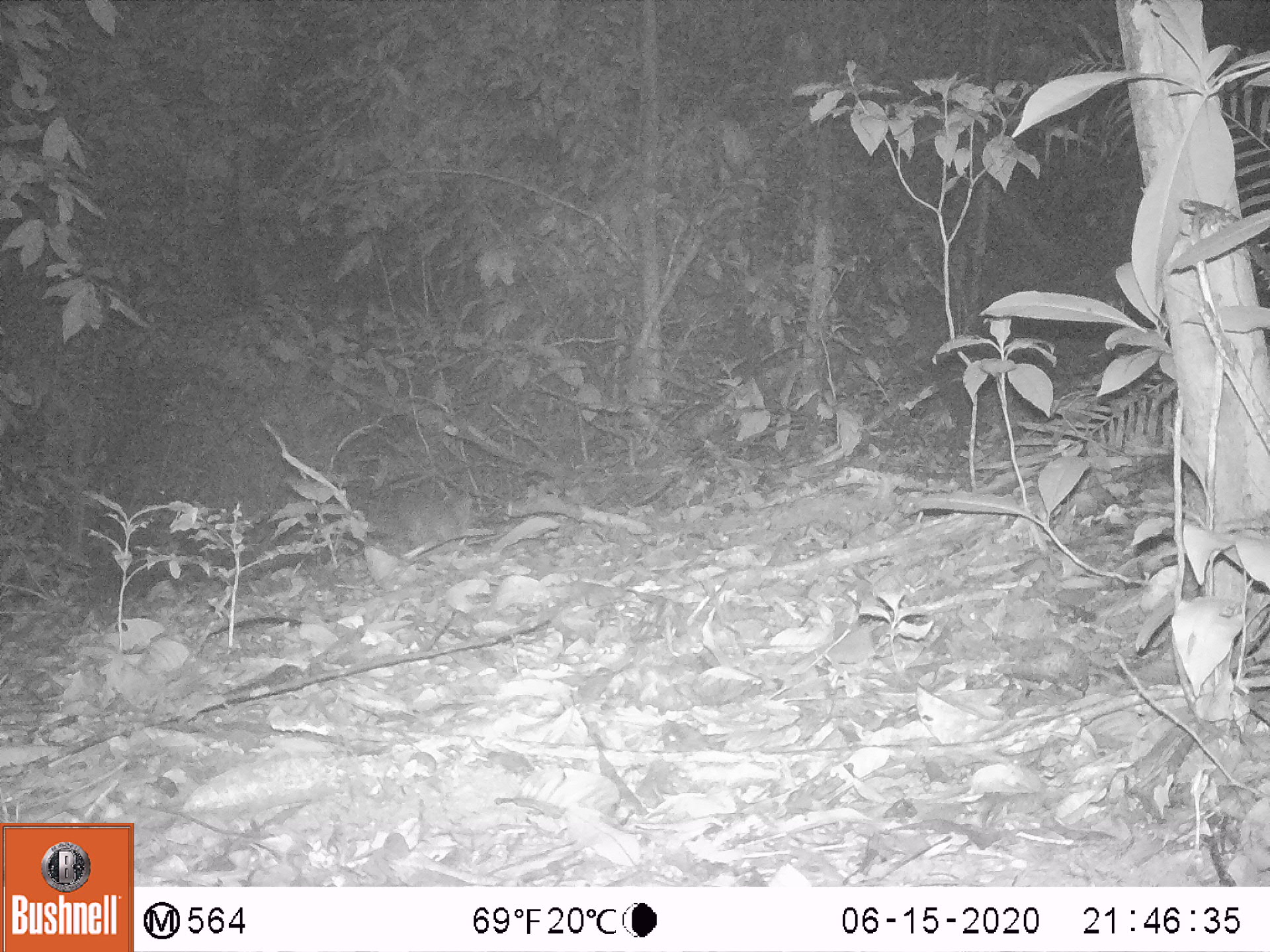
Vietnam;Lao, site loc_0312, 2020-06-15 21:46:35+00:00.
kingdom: Animalia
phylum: Chordata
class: Mammalia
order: Carnivora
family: Mustelidae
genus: Melogale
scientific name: Melogale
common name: ferret badger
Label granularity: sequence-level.